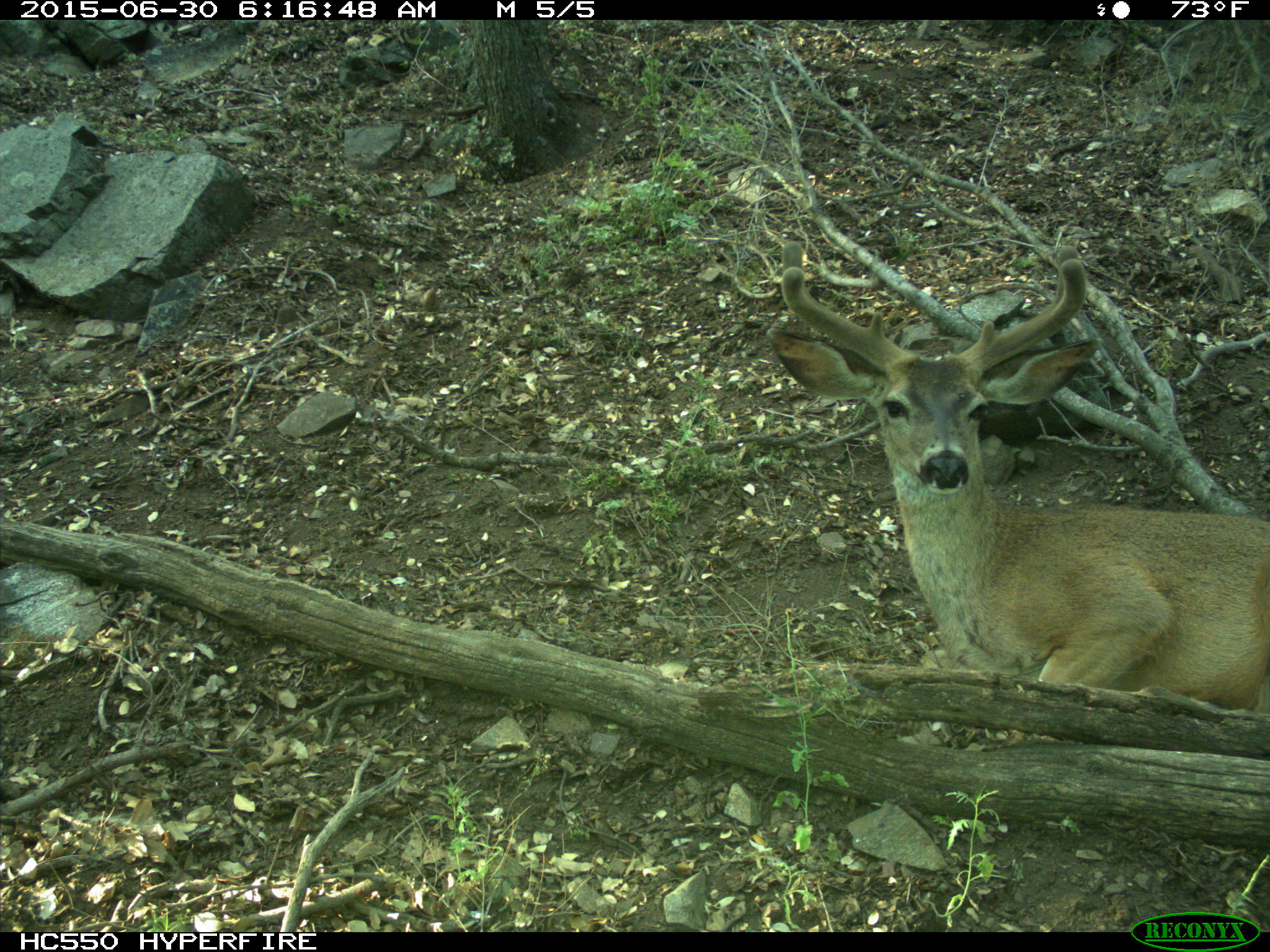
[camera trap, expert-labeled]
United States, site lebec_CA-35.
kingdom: Animalia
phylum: Chordata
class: Mammalia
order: Artiodactyla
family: Cervidae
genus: Odocoileus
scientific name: Odocoileus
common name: deer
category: unidentified deer